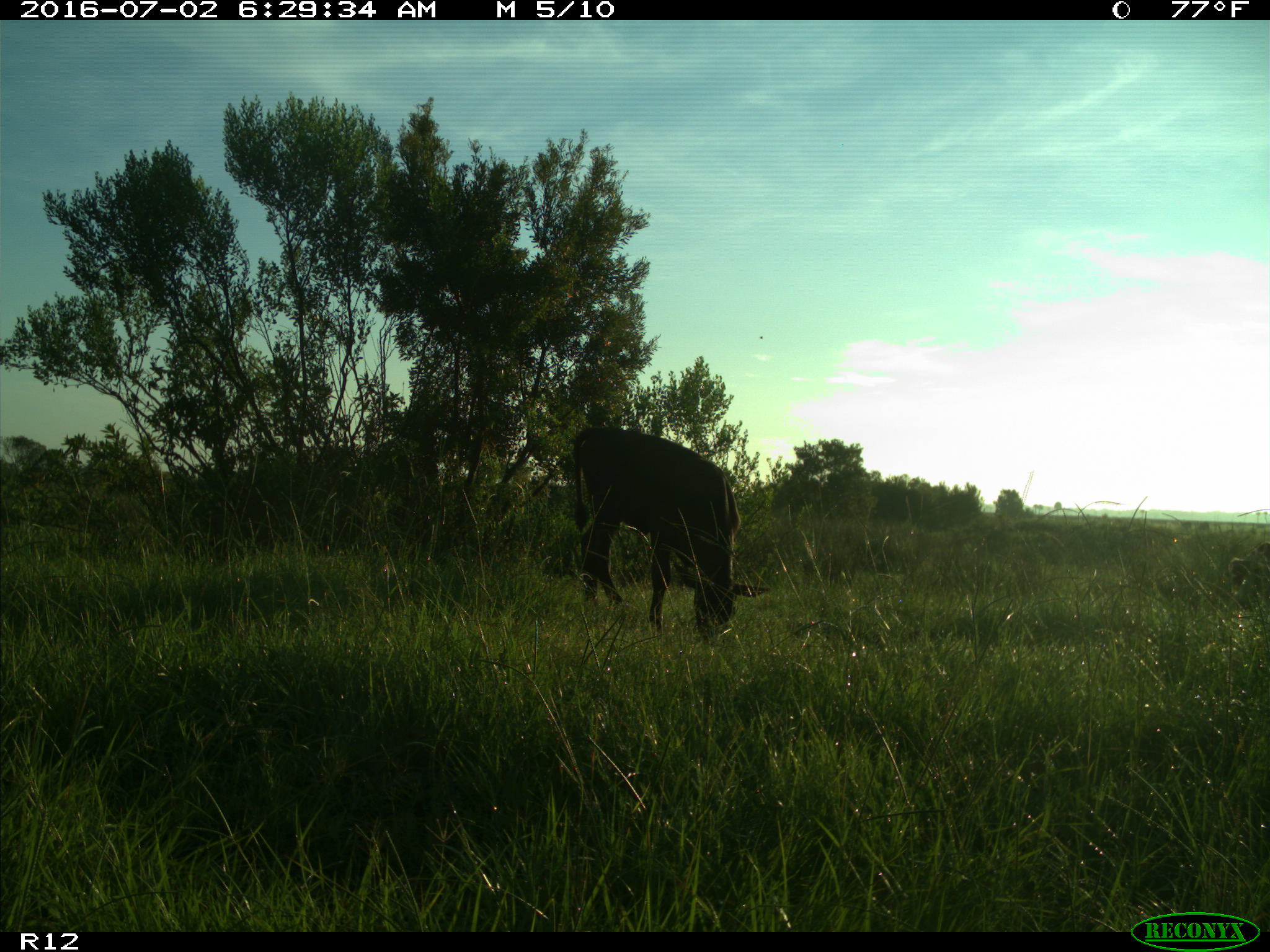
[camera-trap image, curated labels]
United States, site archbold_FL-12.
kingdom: Animalia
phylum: Chordata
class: Mammalia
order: Artiodactyla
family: Bovidae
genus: Bos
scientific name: Bos taurus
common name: domestic cow